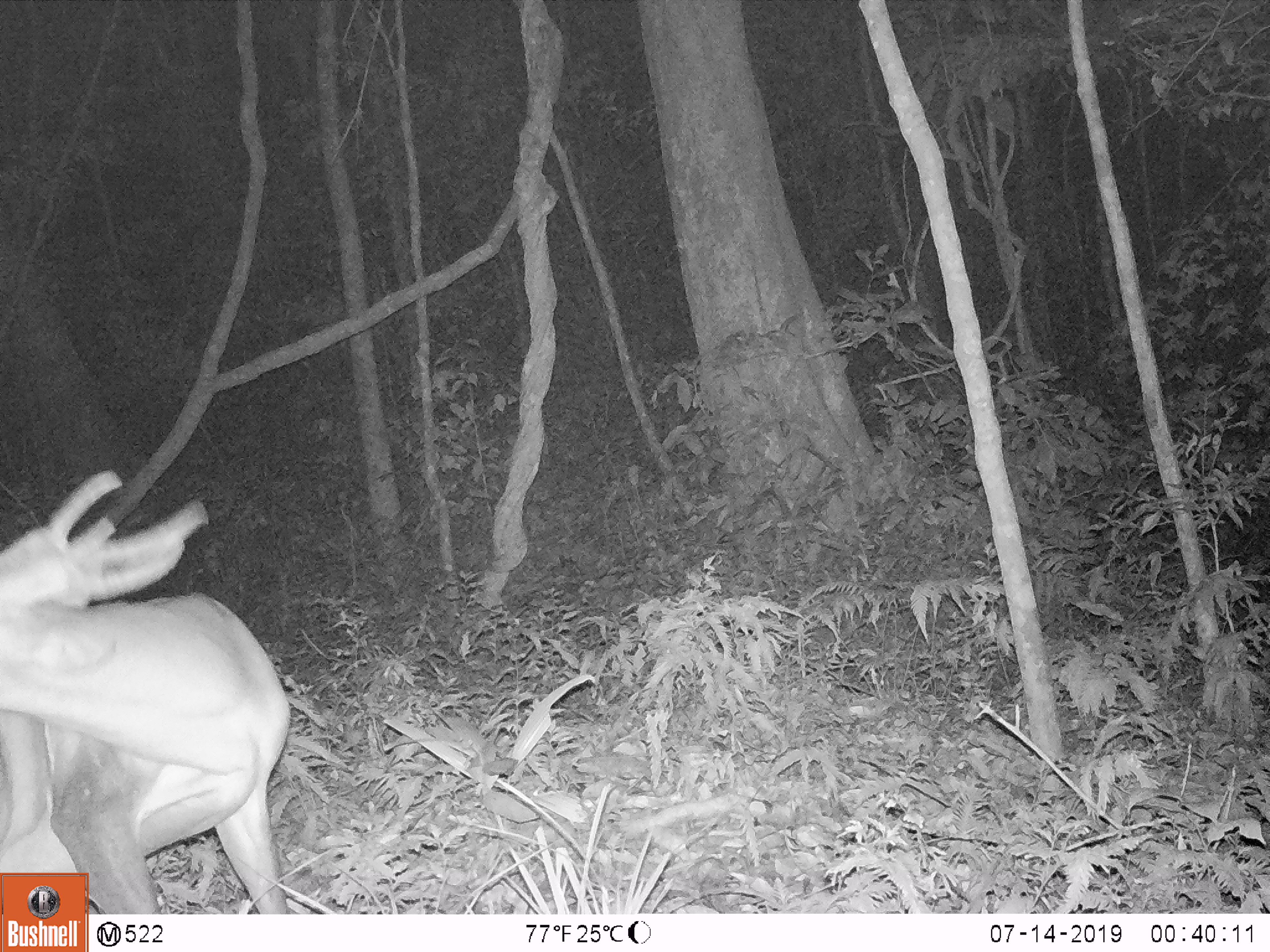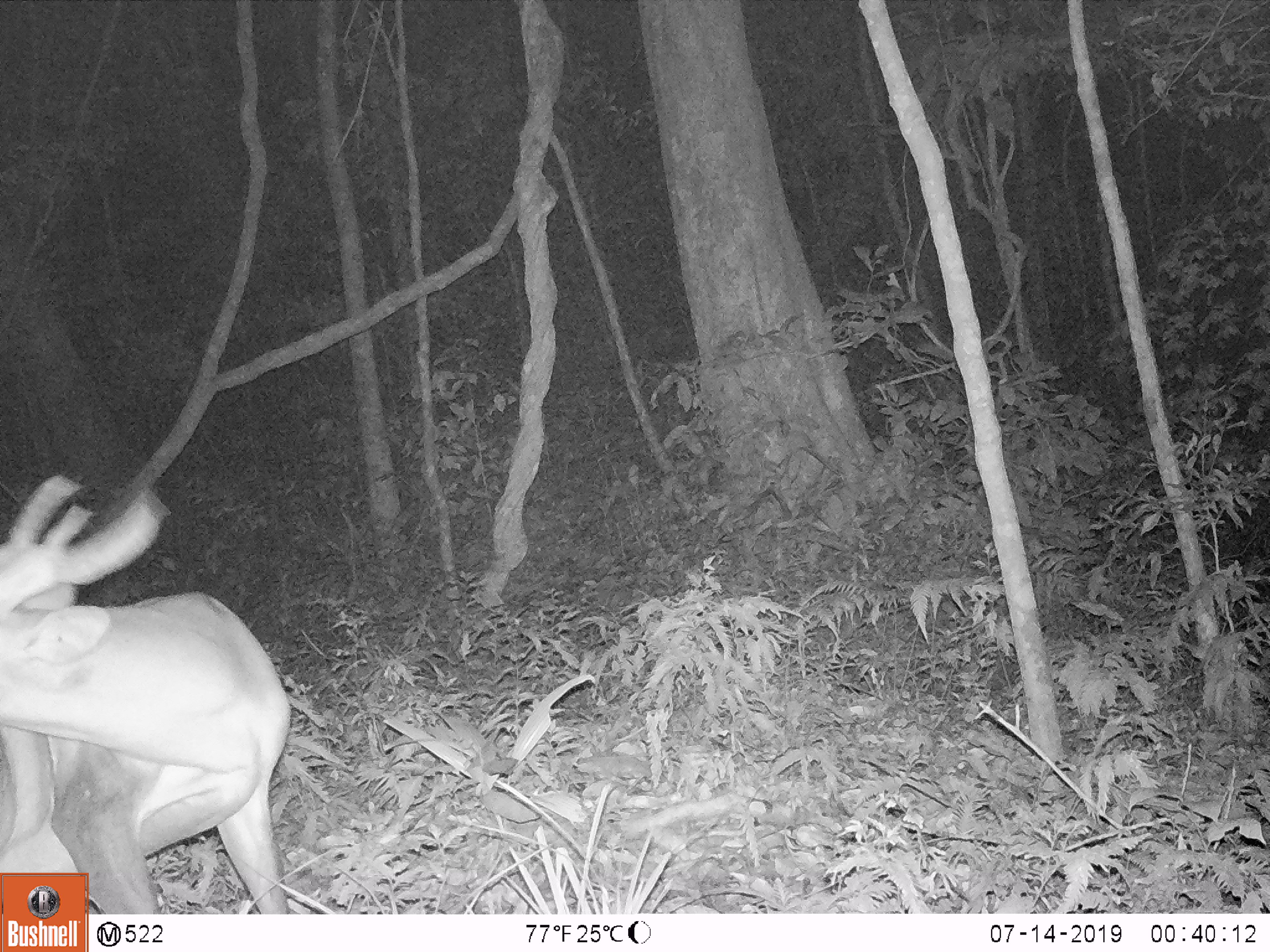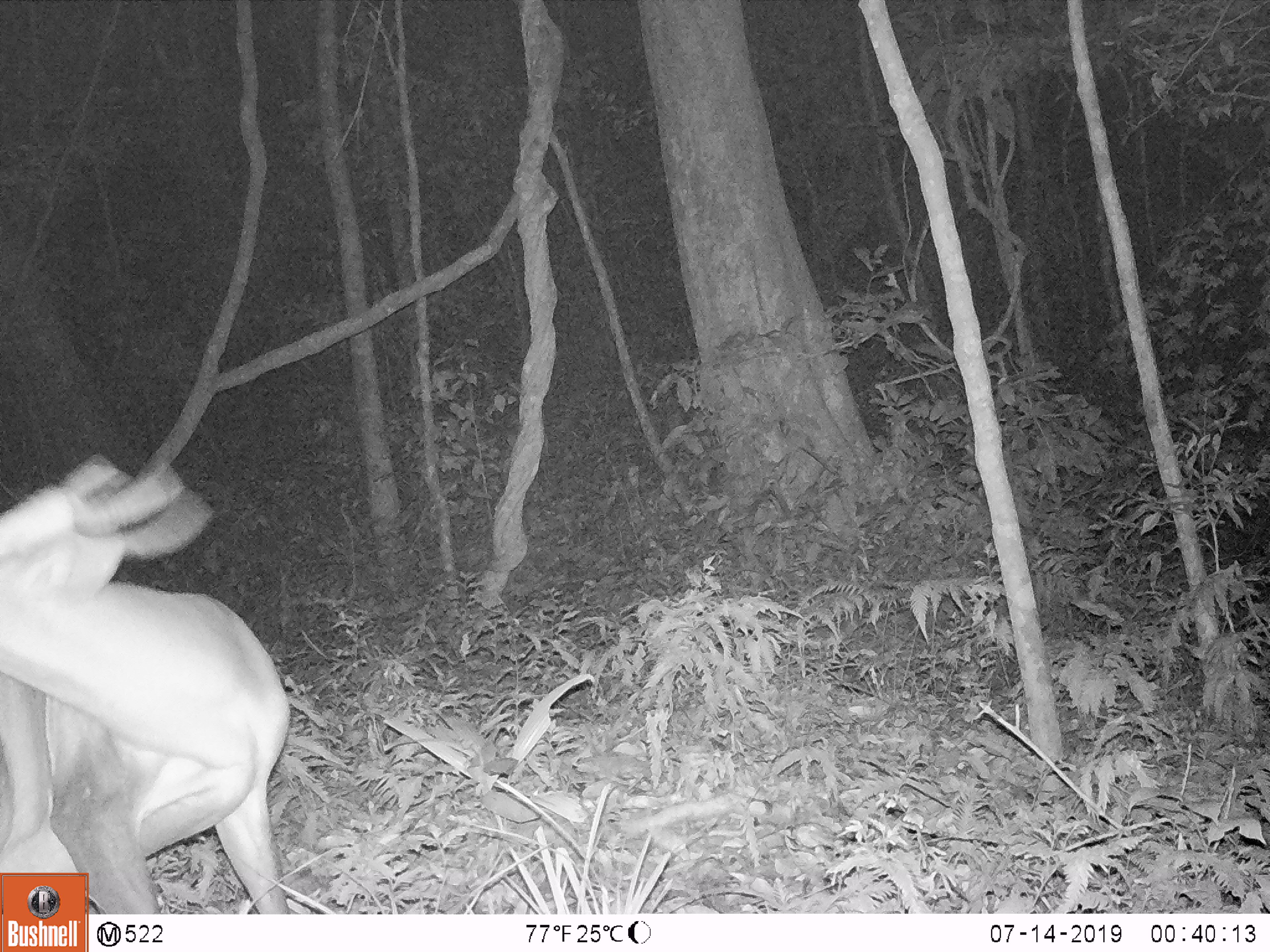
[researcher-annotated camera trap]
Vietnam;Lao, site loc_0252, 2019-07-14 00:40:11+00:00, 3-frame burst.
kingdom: Animalia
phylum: Chordata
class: Mammalia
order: Artiodactyla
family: Cervidae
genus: Muntiacus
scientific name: Muntiacus vuquangensis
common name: large-antlered muntjac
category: large antlered muntjac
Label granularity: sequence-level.